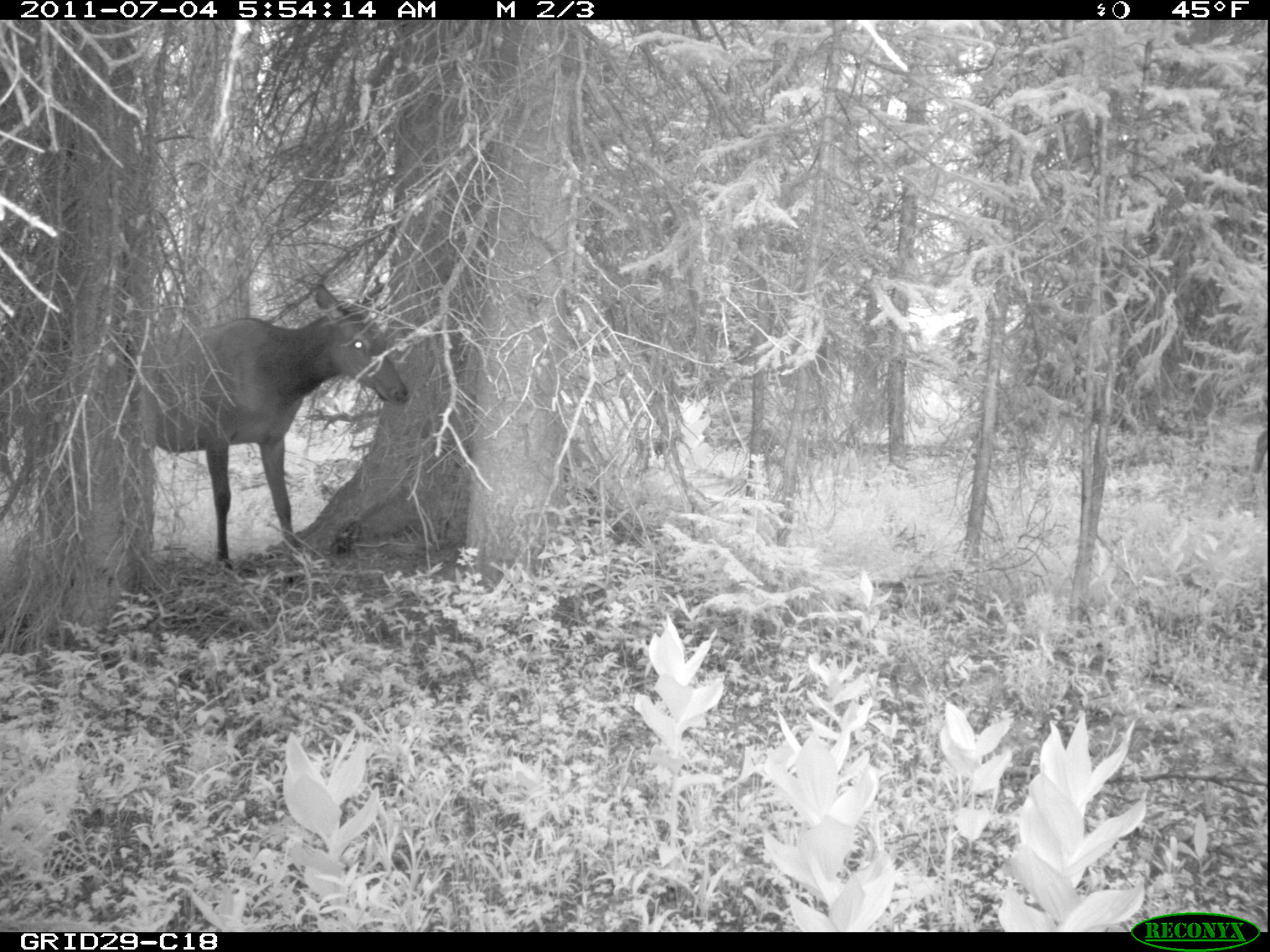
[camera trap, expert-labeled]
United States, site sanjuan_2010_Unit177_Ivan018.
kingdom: Animalia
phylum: Chordata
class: Mammalia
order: Artiodactyla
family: Cervidae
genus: Cervus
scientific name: Cervus elaphus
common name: red deer